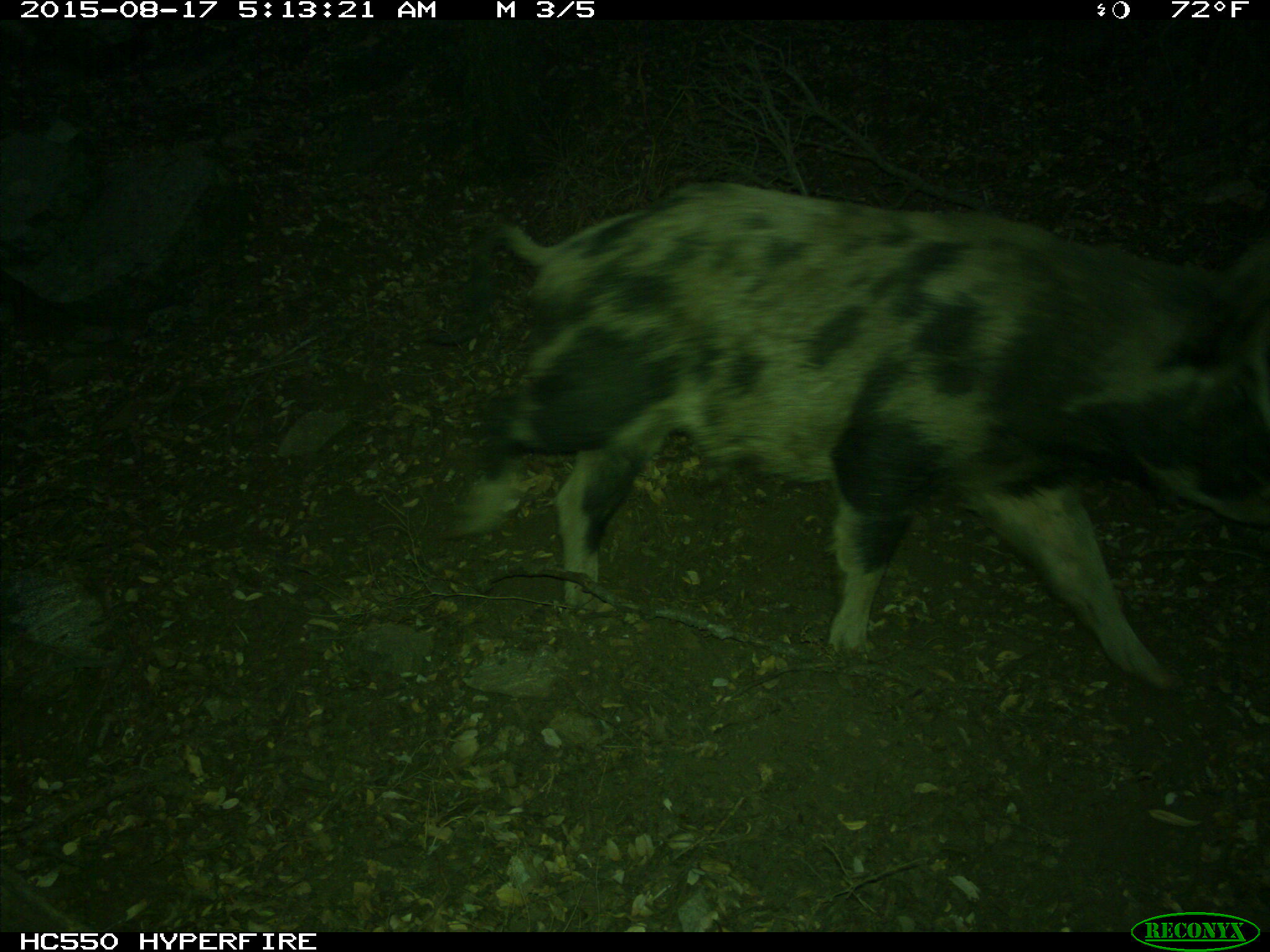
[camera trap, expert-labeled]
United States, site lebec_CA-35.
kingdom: Animalia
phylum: Chordata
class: Mammalia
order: Artiodactyla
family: Suidae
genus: Sus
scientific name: Sus scrofa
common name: wild boar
Sus scrofa (wild boar).